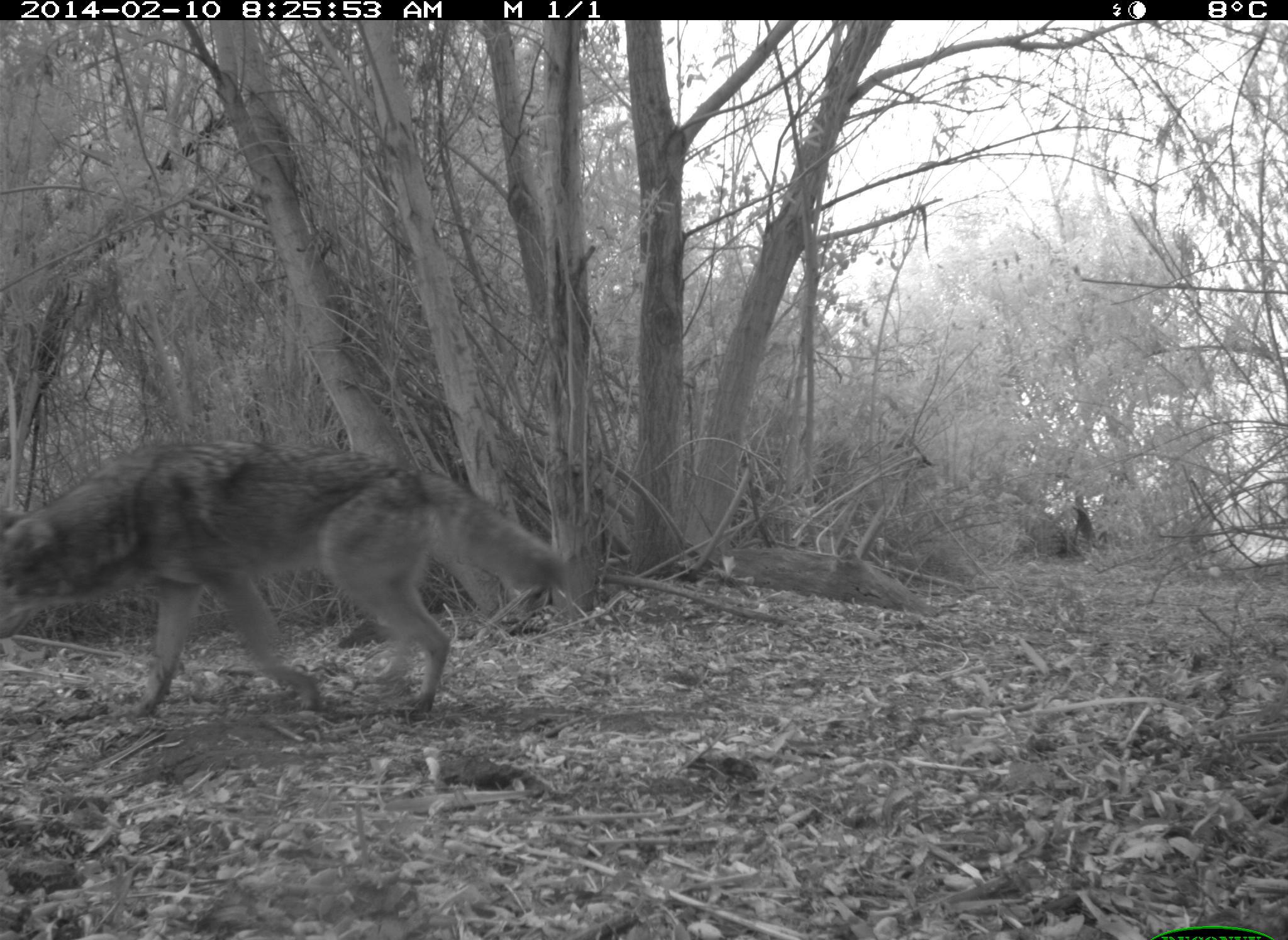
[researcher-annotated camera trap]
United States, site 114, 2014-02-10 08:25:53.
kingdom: Animalia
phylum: Chordata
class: Mammalia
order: Carnivora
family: Canidae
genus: Canis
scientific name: Canis latrans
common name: coyote